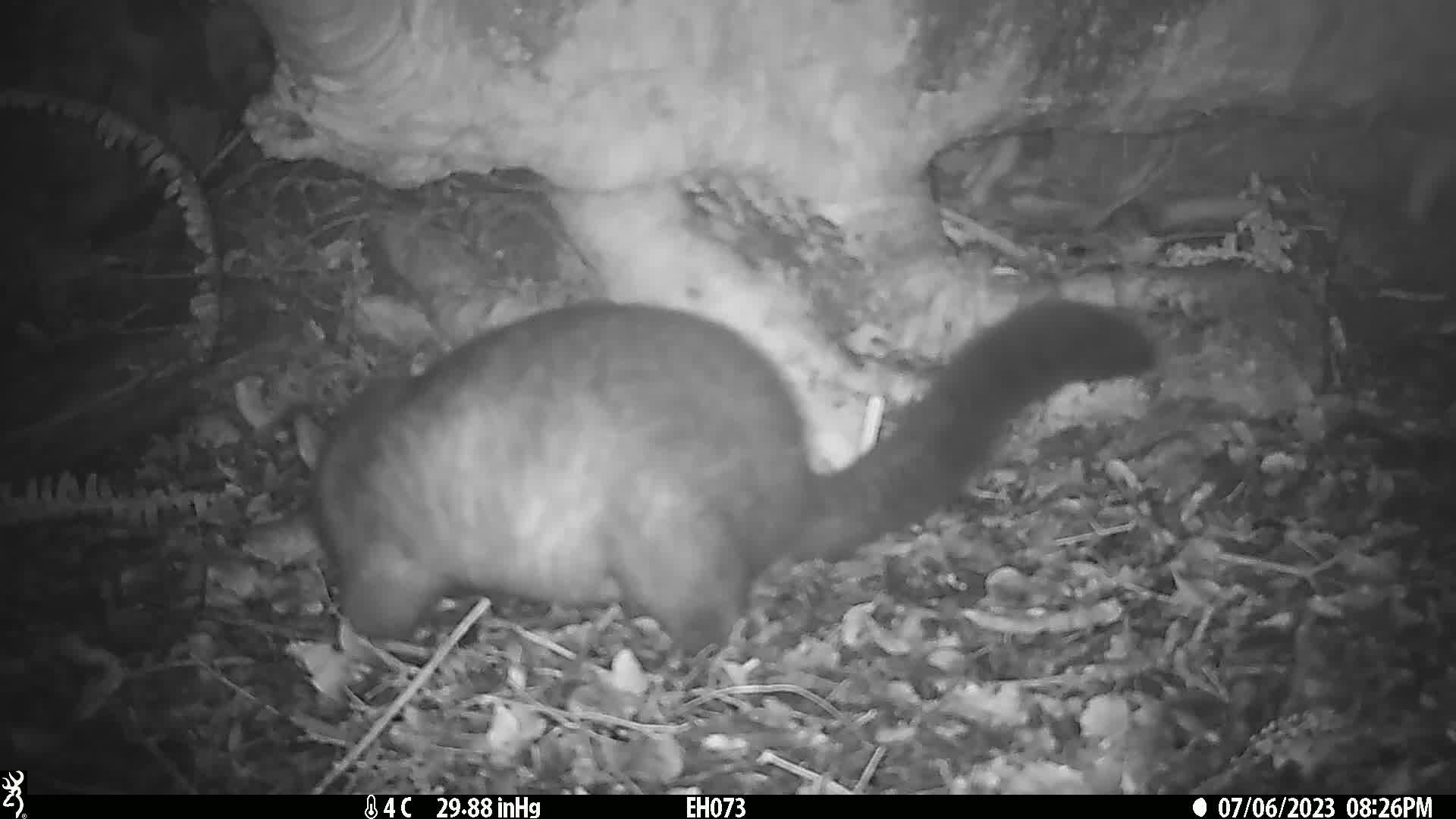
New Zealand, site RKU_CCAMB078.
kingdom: Animalia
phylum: Chordata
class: Mammalia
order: Diprotodontia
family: Phalangeridae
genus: Trichosurus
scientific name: Trichosurus vulpecula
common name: common brushtail possum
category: possum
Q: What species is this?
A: Possum (common brushtail possum) (Trichosurus vulpecula).